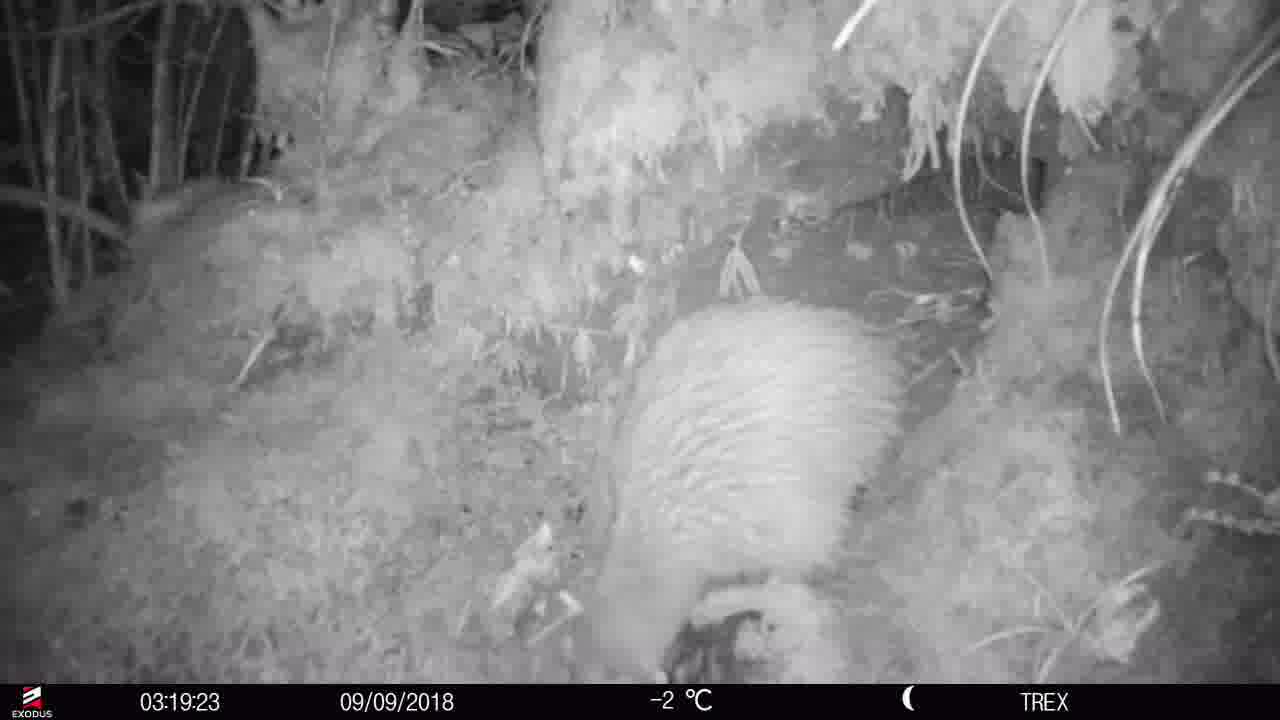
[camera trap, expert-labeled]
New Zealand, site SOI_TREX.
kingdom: Animalia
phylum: Chordata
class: Aves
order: Apterygiformes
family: Apterygidae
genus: Apteryx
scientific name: Apteryx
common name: kiwi